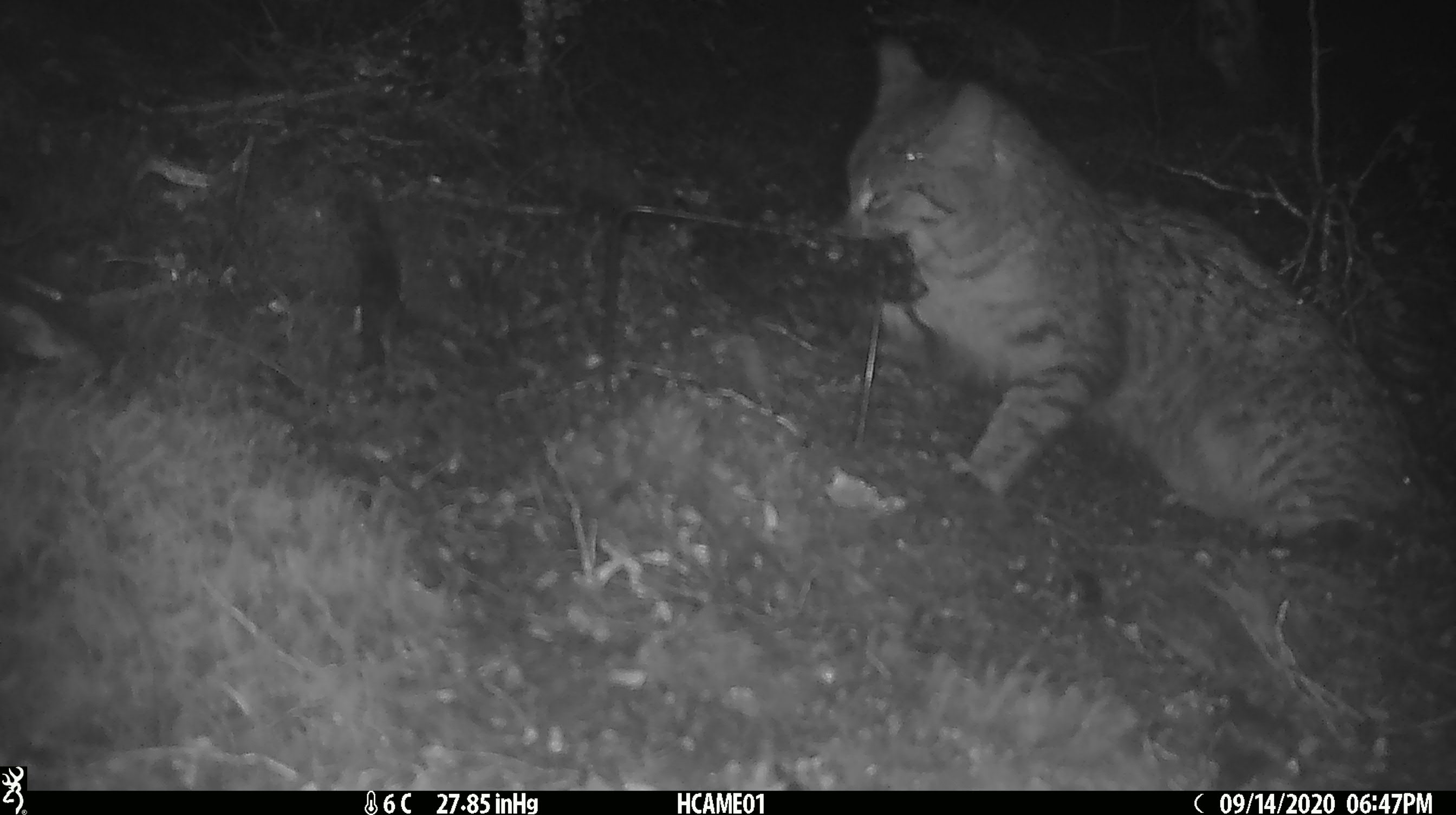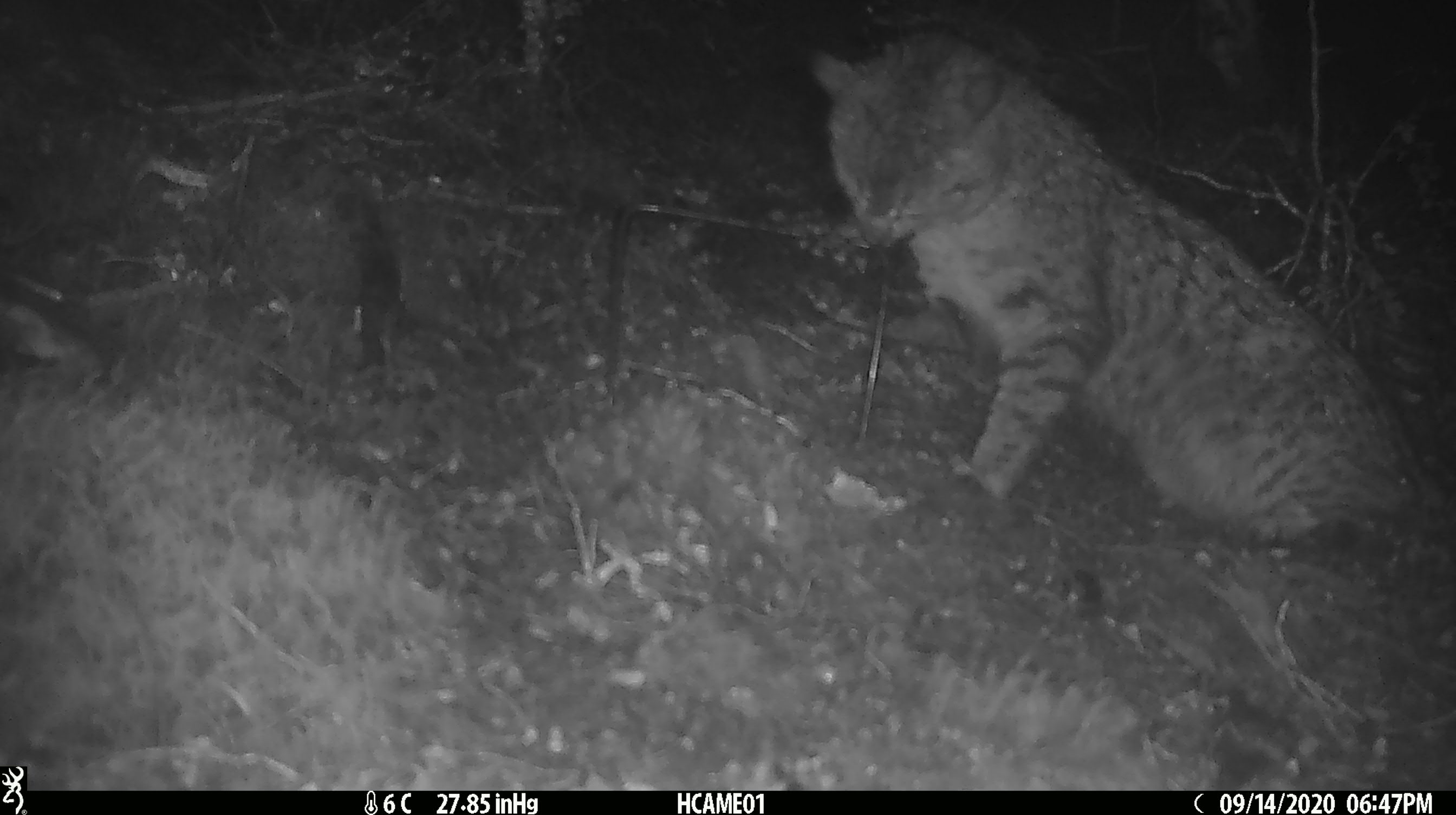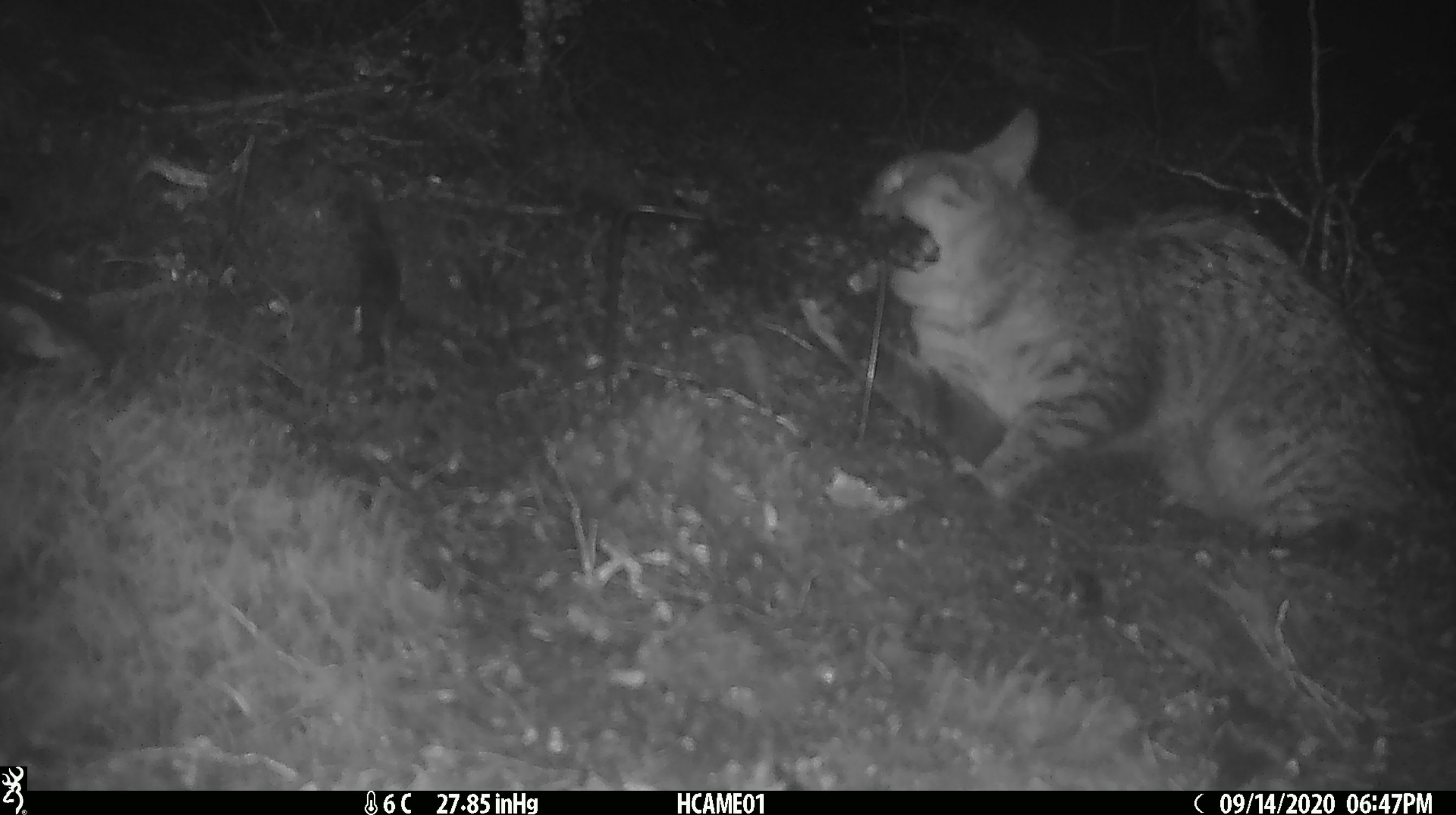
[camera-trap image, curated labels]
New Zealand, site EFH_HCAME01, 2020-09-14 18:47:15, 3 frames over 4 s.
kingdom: Animalia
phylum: Chordata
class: Mammalia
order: Carnivora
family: Felidae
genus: Felis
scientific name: Felis catus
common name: domestic cat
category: cat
Cat (domestic cat) (Felis catus).